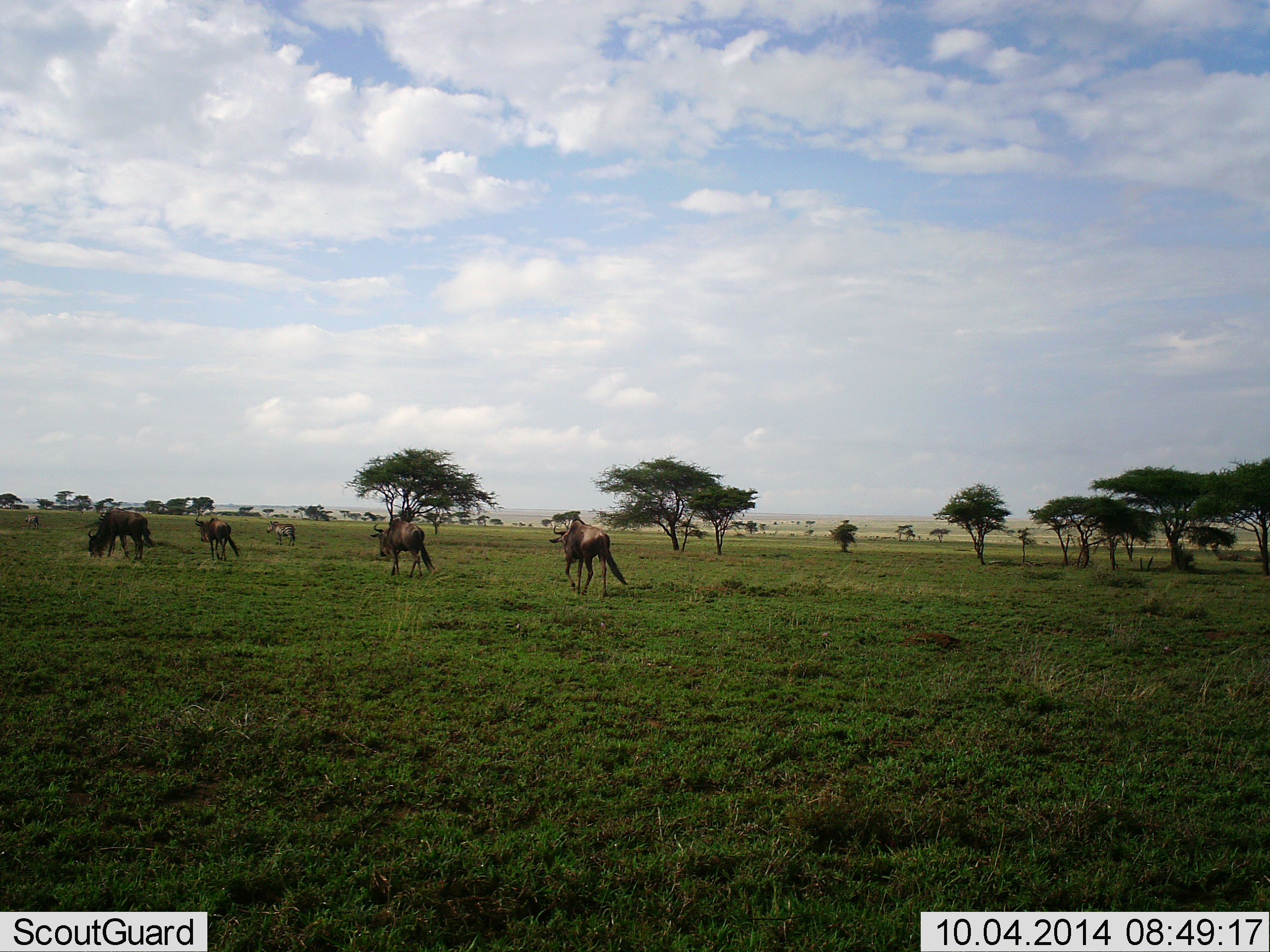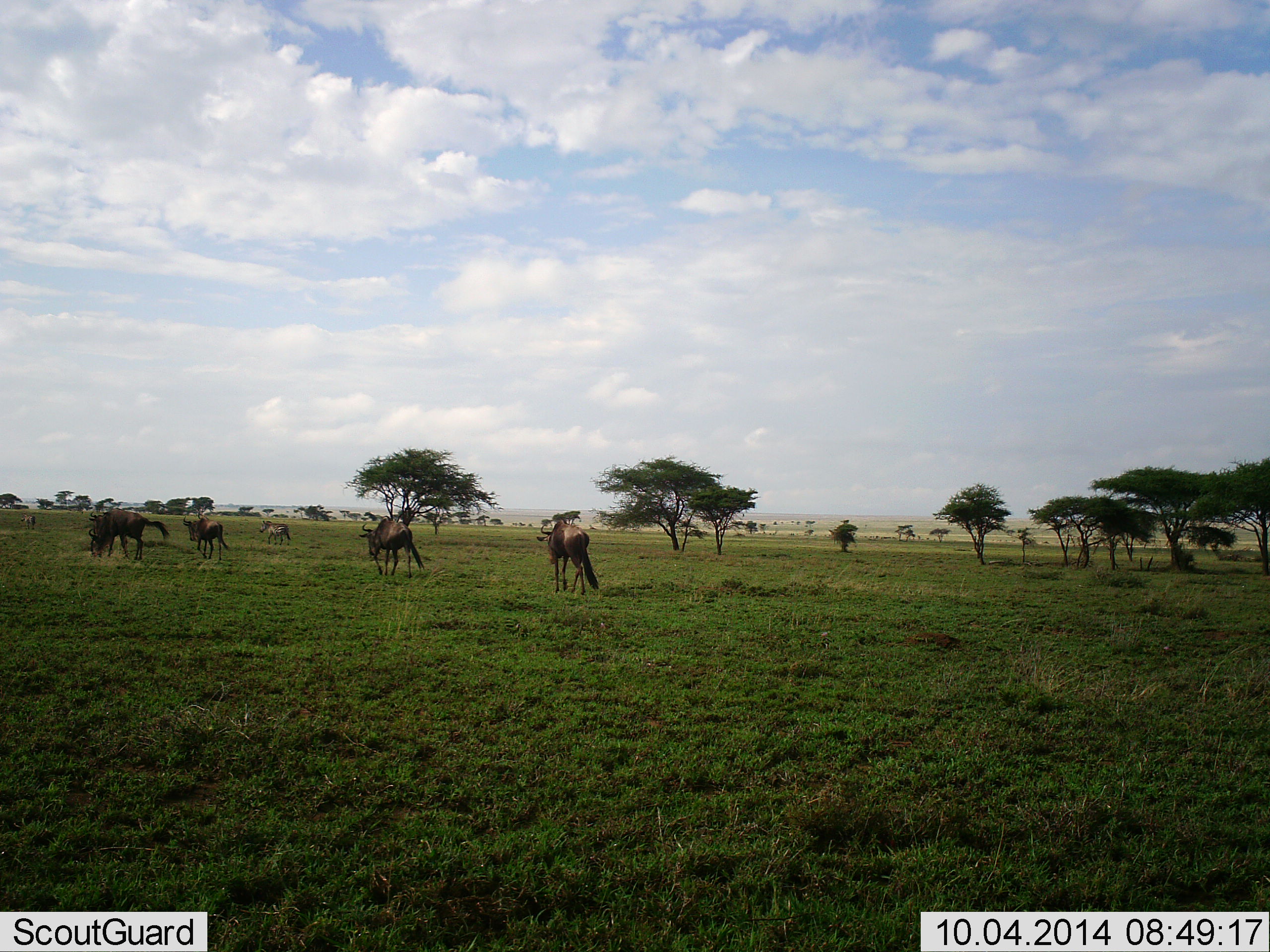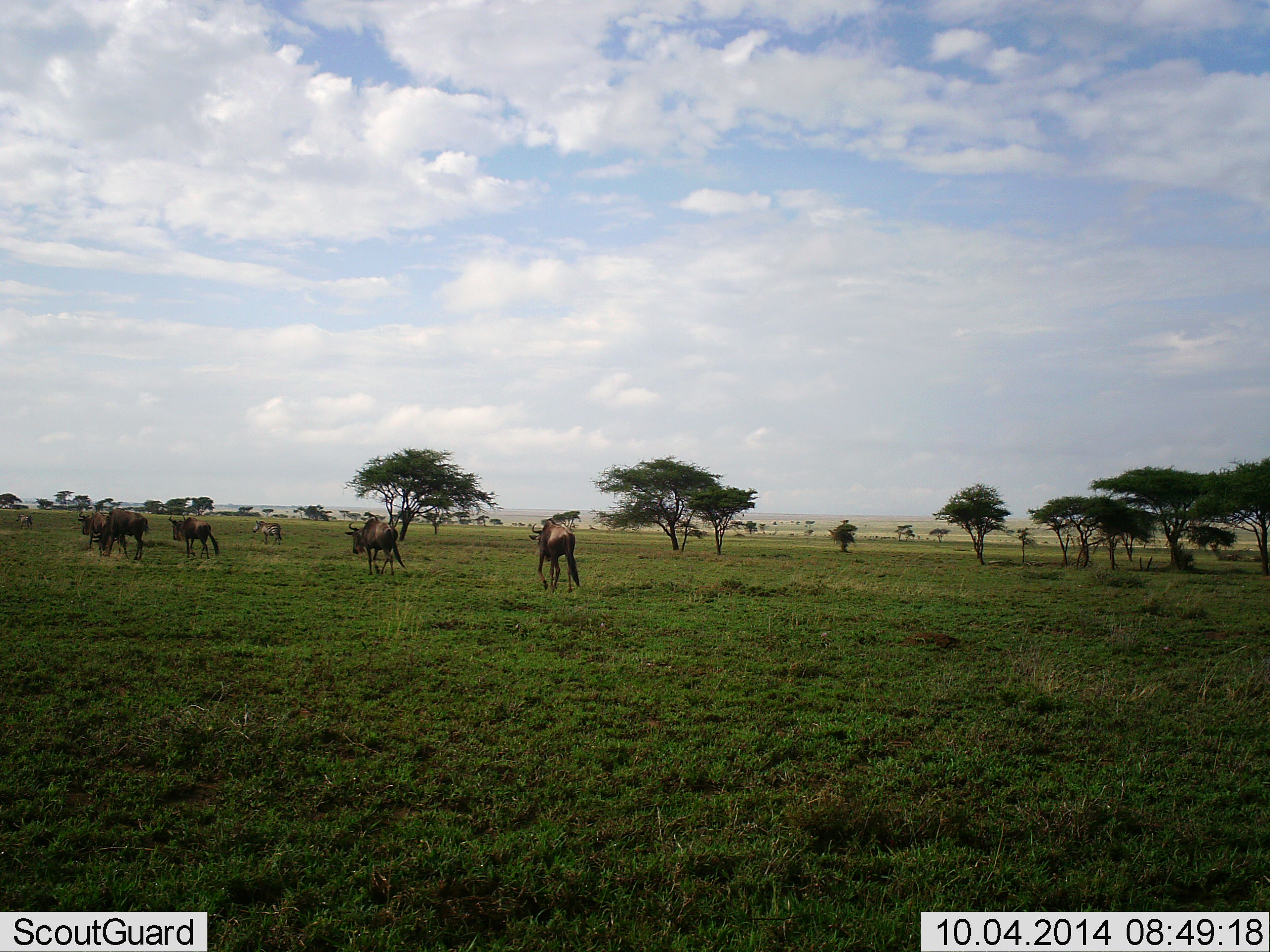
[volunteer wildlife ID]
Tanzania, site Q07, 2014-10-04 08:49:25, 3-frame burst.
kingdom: Animalia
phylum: Chordata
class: Mammalia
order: Artiodactyla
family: Bovidae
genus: Connochaetes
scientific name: Connochaetes taurinus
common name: blue wildebeest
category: wildebeest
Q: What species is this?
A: Wildebeest (blue wildebeest) (Connochaetes taurinus).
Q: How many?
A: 5.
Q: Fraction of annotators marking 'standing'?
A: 15%.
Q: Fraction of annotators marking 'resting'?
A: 0%.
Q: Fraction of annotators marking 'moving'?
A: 100%.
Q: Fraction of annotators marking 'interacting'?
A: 0%.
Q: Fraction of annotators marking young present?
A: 0%.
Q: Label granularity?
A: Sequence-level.